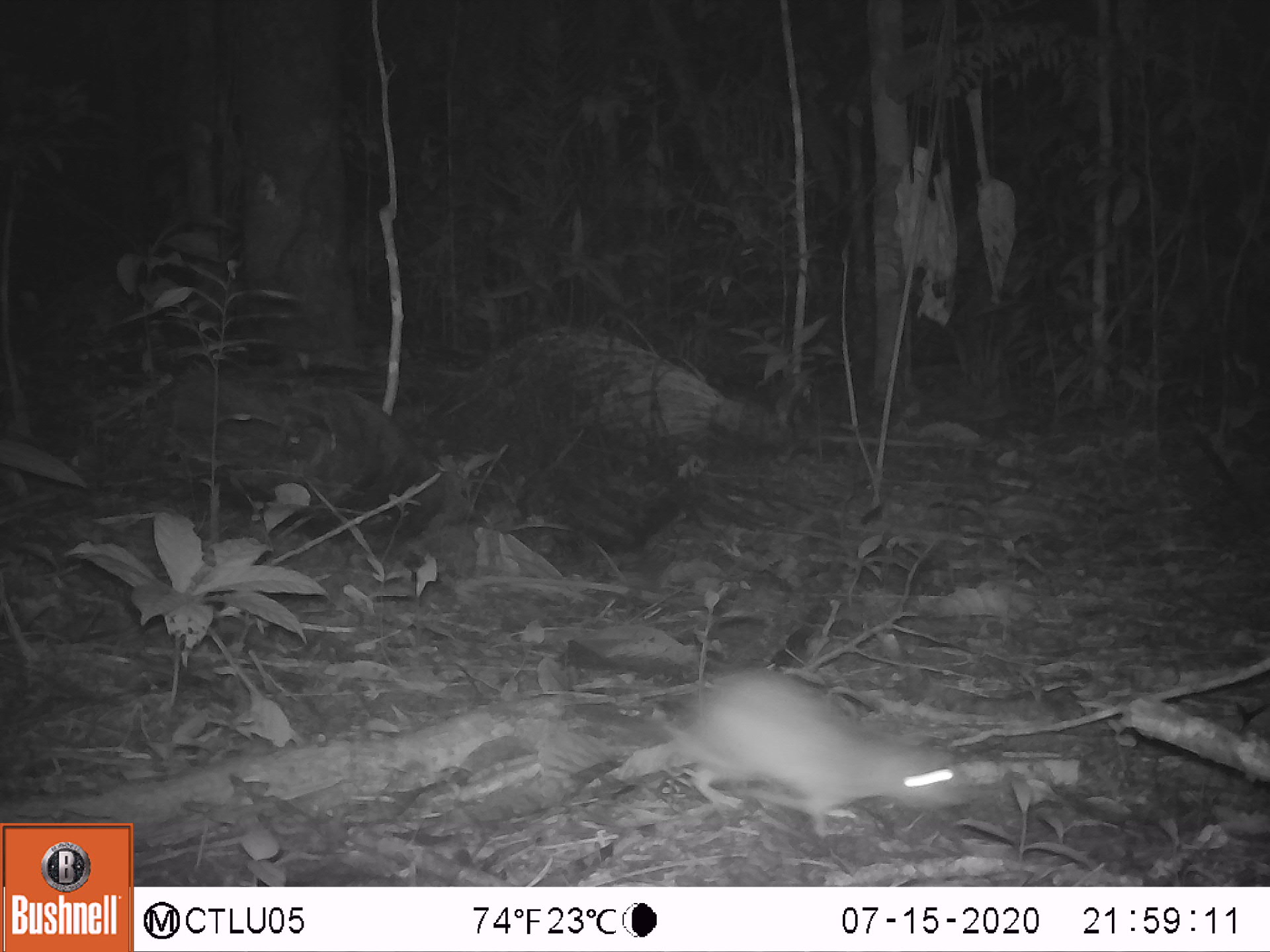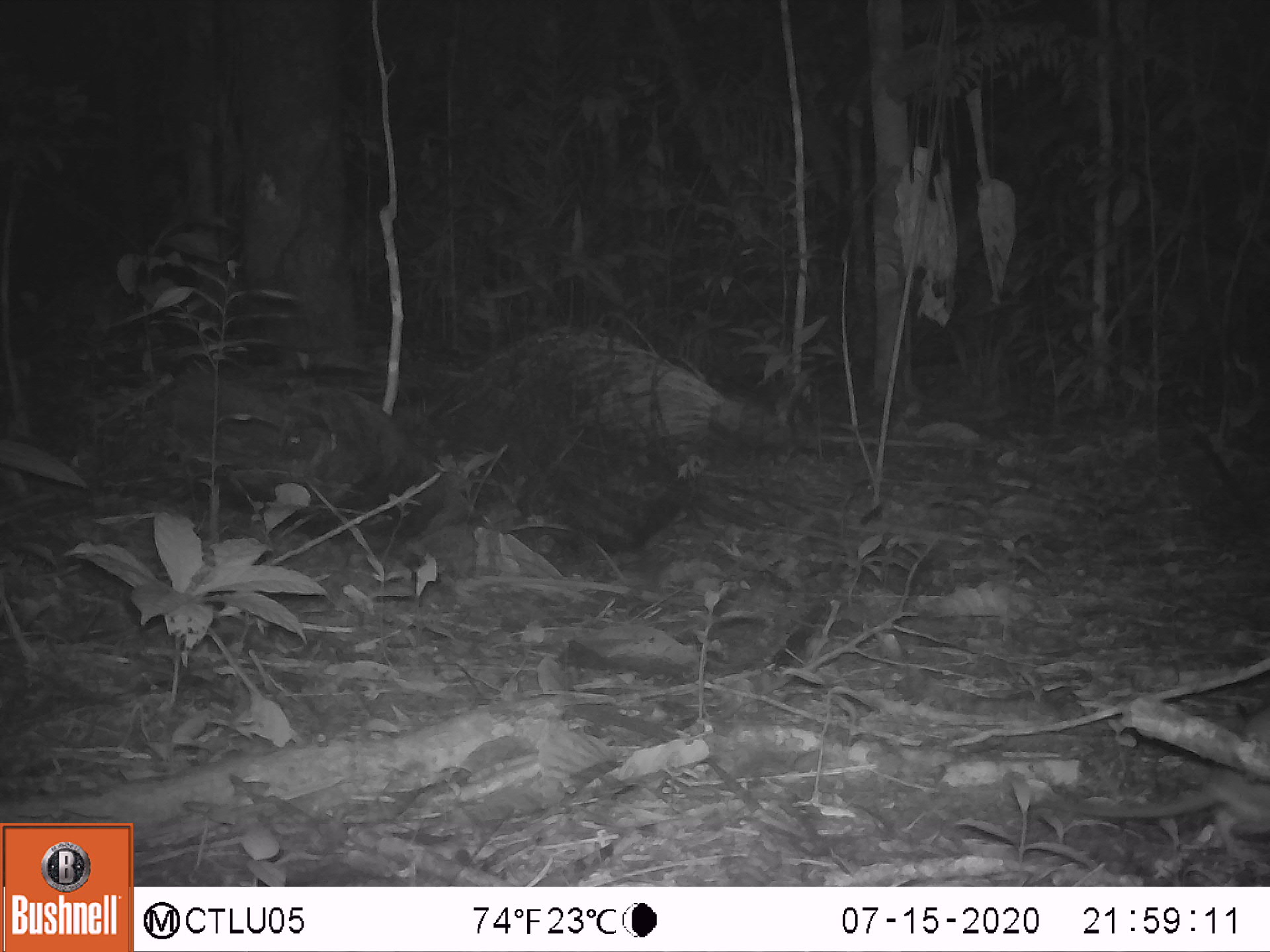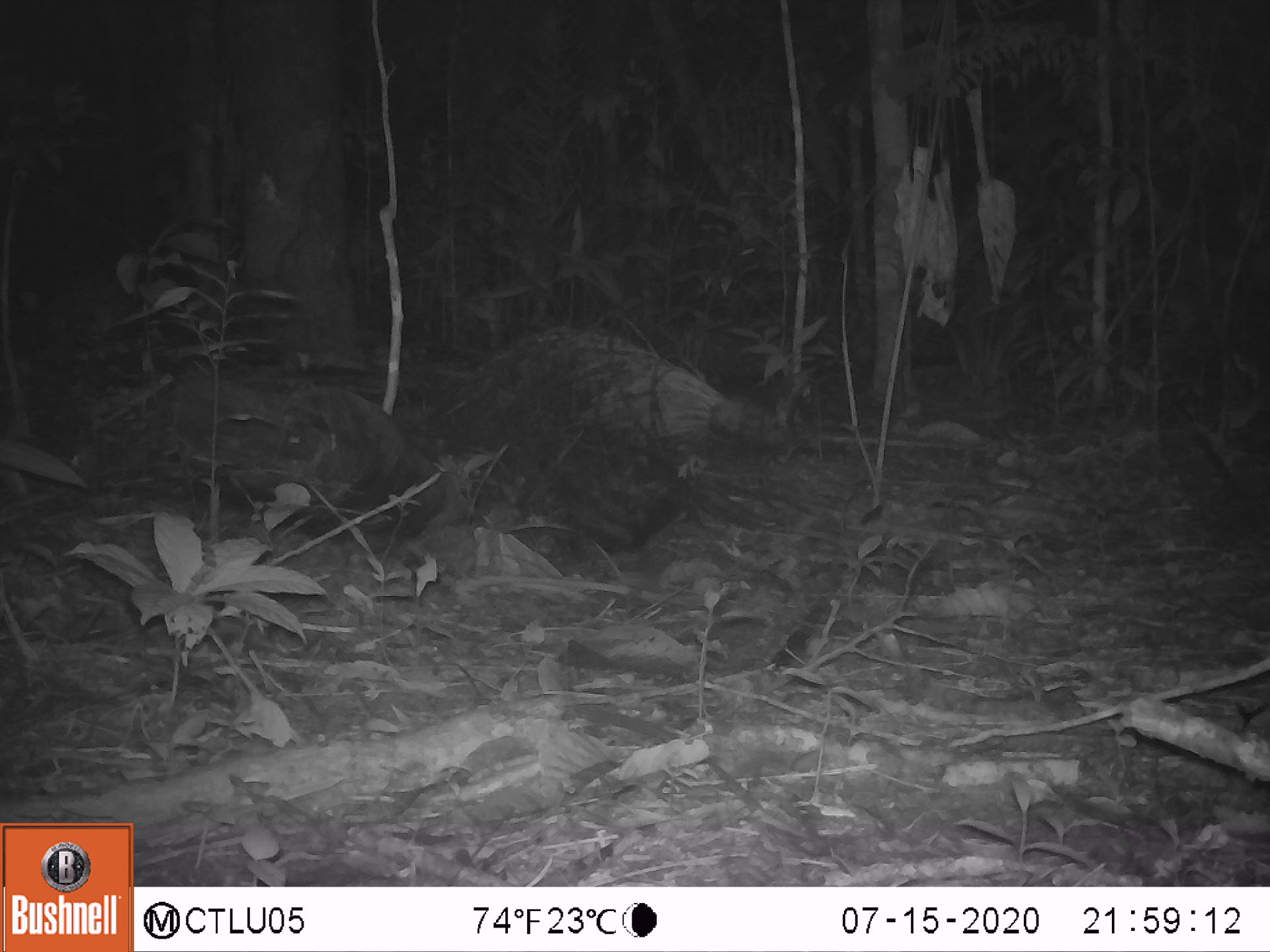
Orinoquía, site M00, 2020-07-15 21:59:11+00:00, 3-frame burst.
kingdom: Animalia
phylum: Chordata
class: Mammalia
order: Rodentia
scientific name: Rodentia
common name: rodent